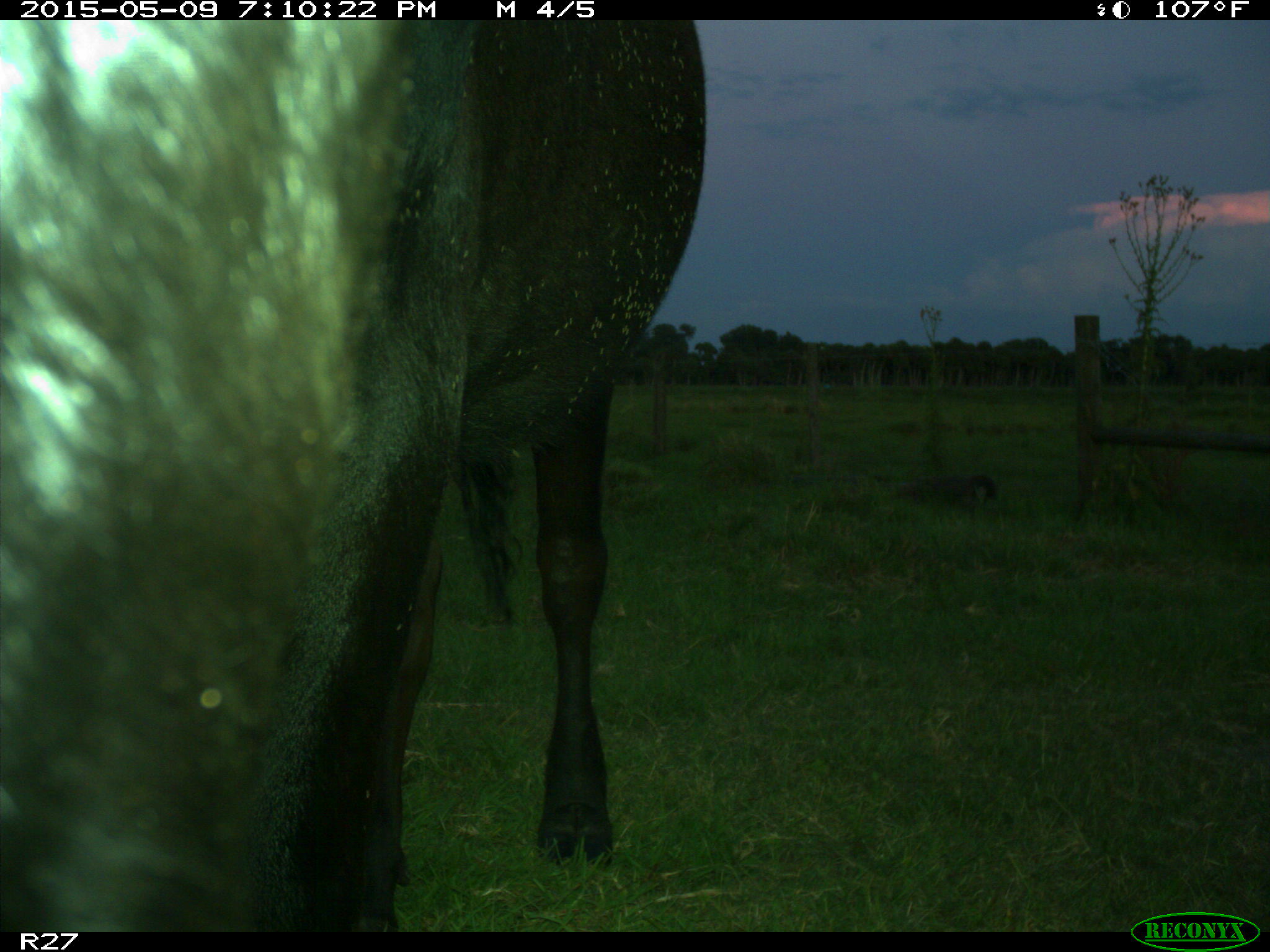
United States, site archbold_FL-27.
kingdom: Animalia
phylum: Chordata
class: Mammalia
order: Artiodactyla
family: Bovidae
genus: Bos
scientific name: Bos taurus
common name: domestic cow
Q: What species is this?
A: Bos taurus (domestic cow).